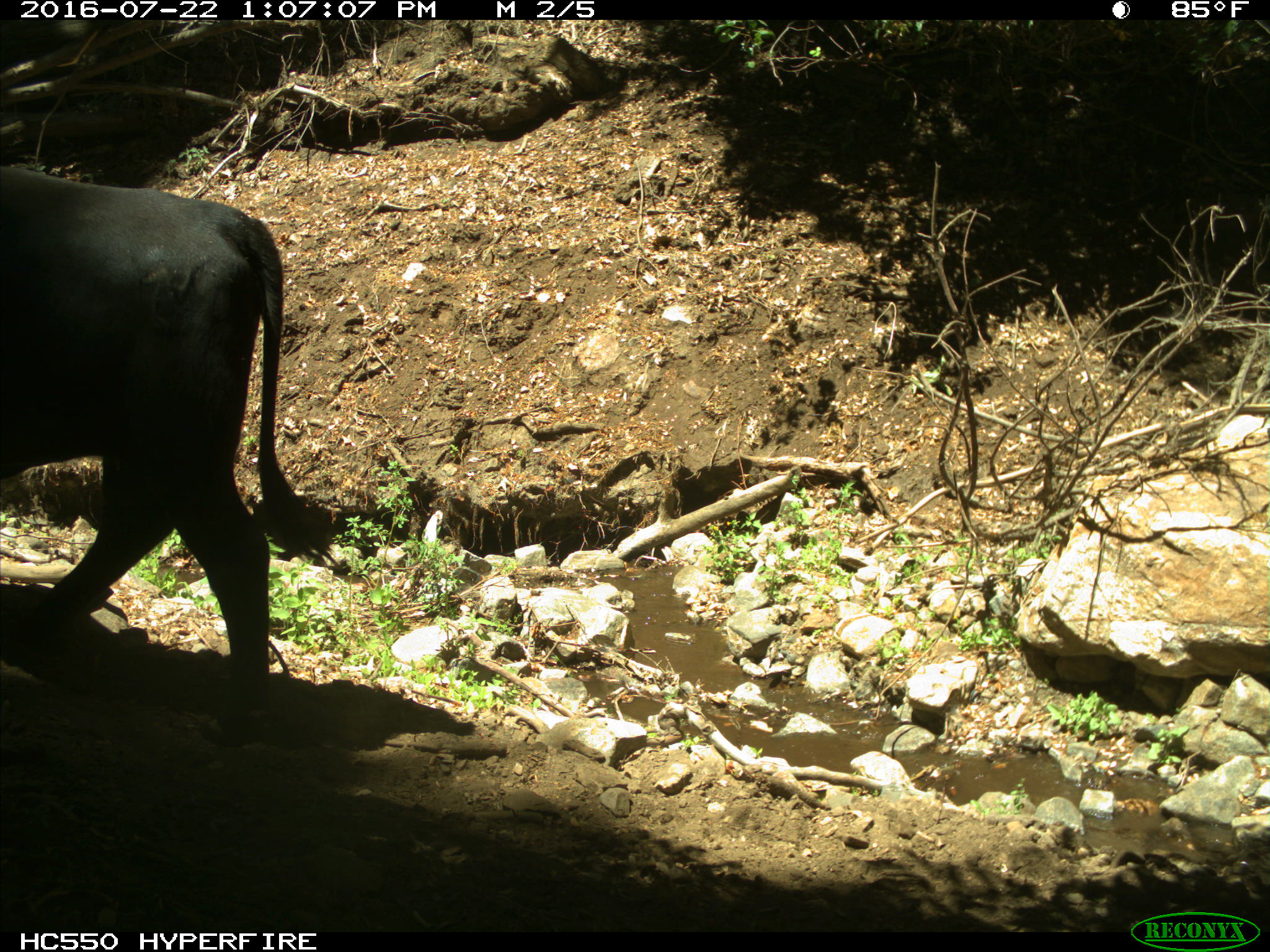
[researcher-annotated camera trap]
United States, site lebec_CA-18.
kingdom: Animalia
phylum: Chordata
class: Mammalia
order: Artiodactyla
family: Bovidae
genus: Bos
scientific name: Bos taurus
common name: domestic cow